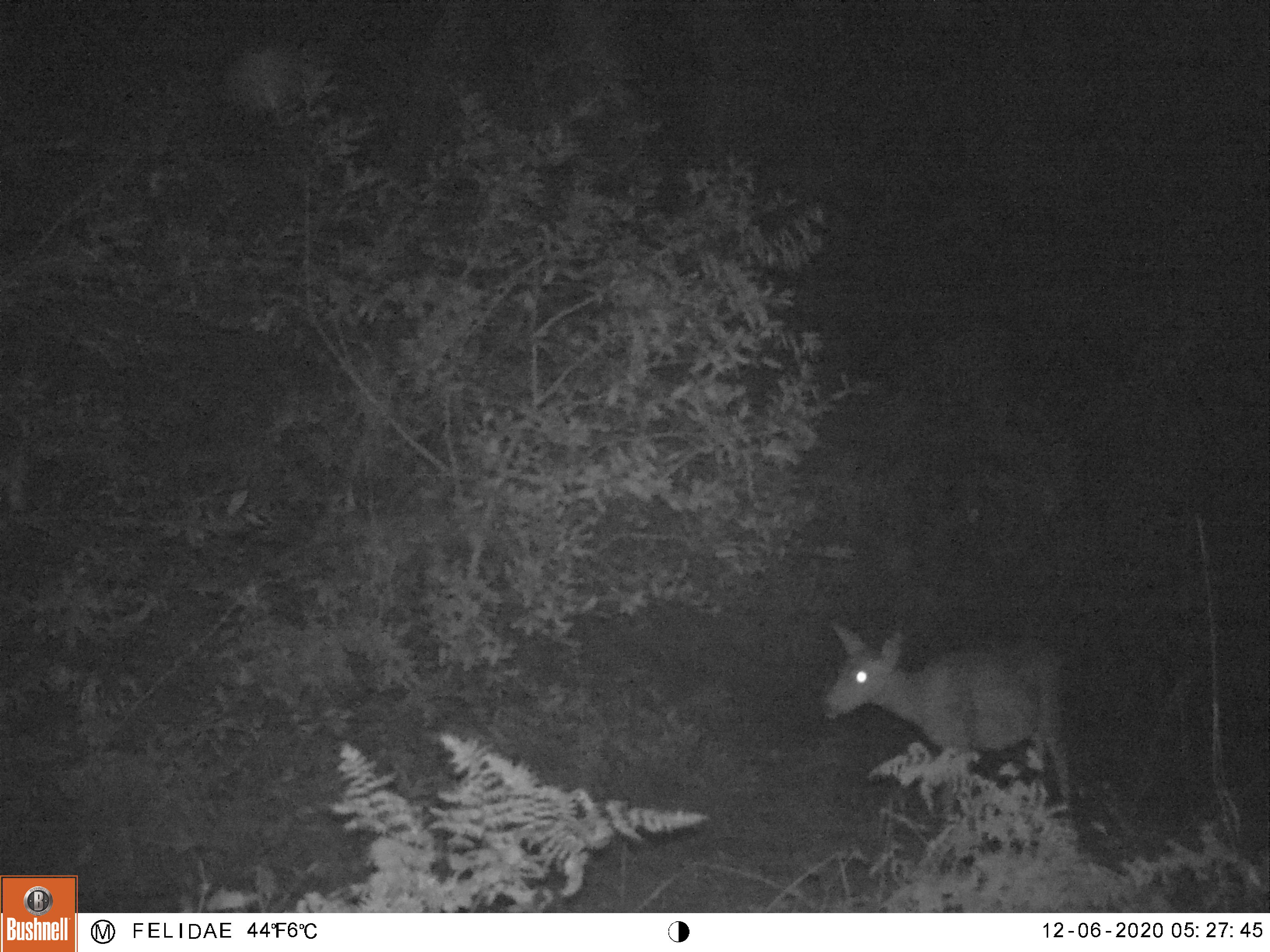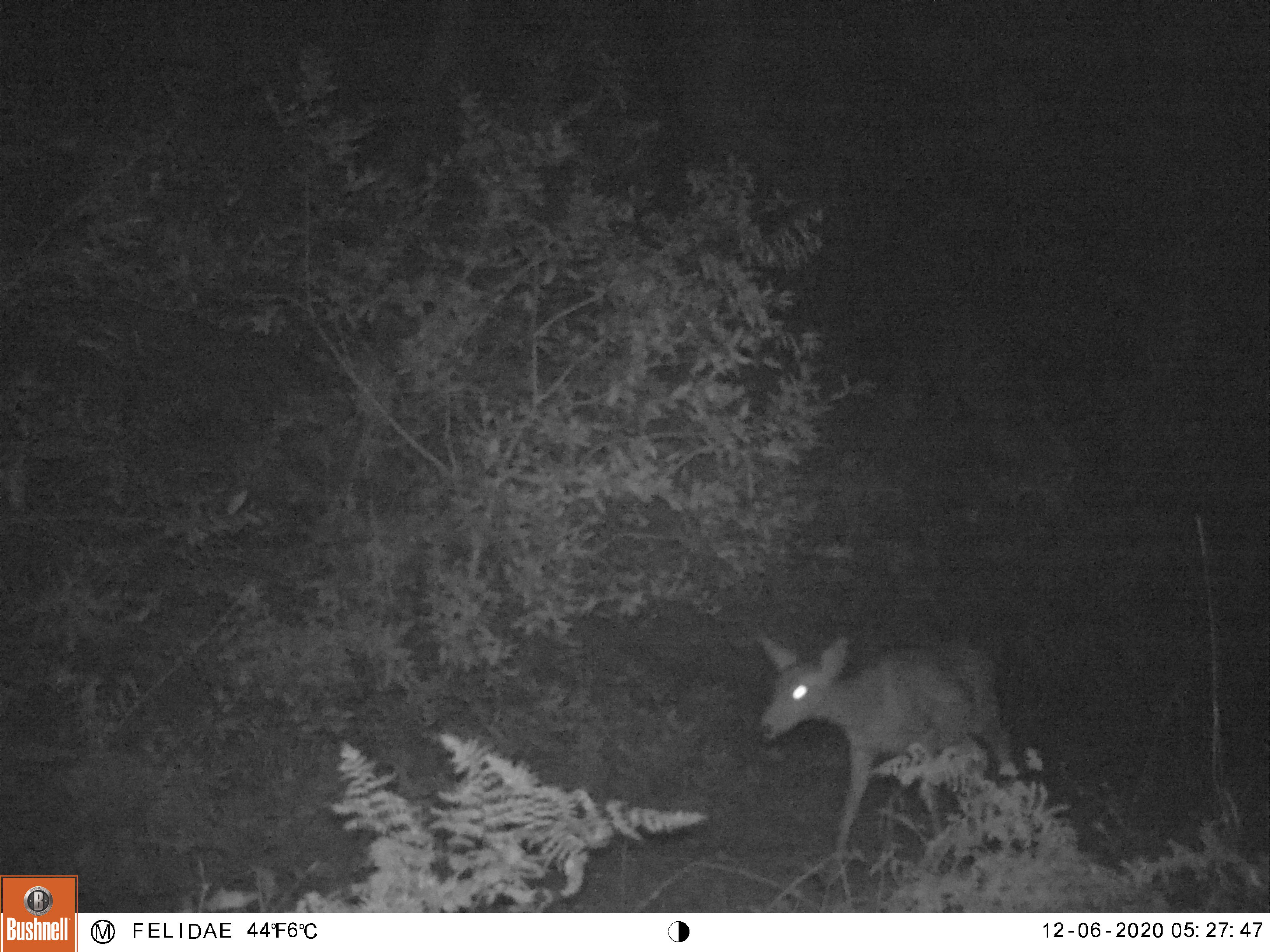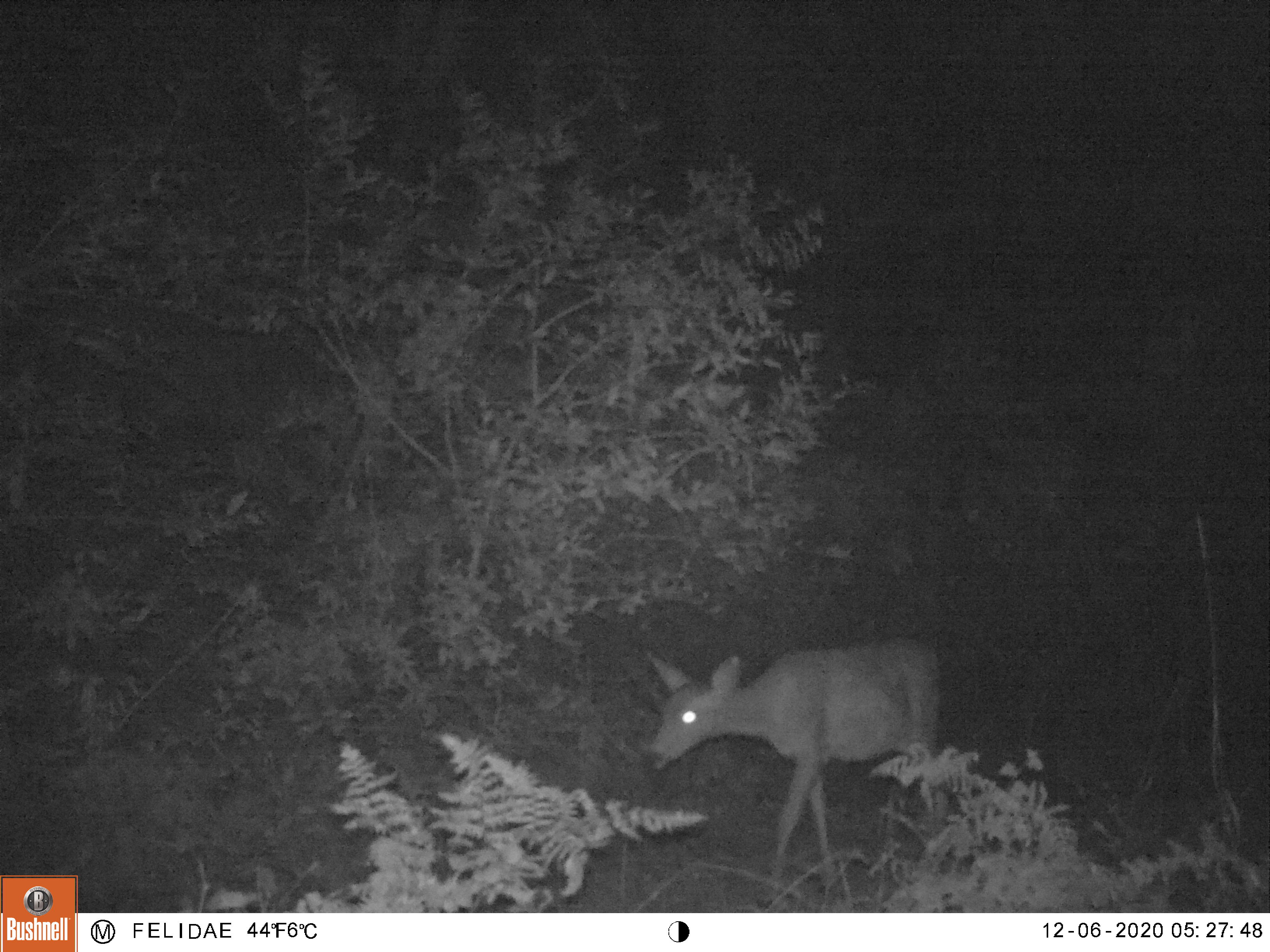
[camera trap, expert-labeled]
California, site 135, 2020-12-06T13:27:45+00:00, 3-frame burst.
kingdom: Animalia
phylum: Chordata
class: Mammalia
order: Artiodactyla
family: Cervidae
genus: Odocoileus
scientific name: Odocoileus hemionus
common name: mule deer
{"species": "mule deer (Odocoileus hemionus)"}